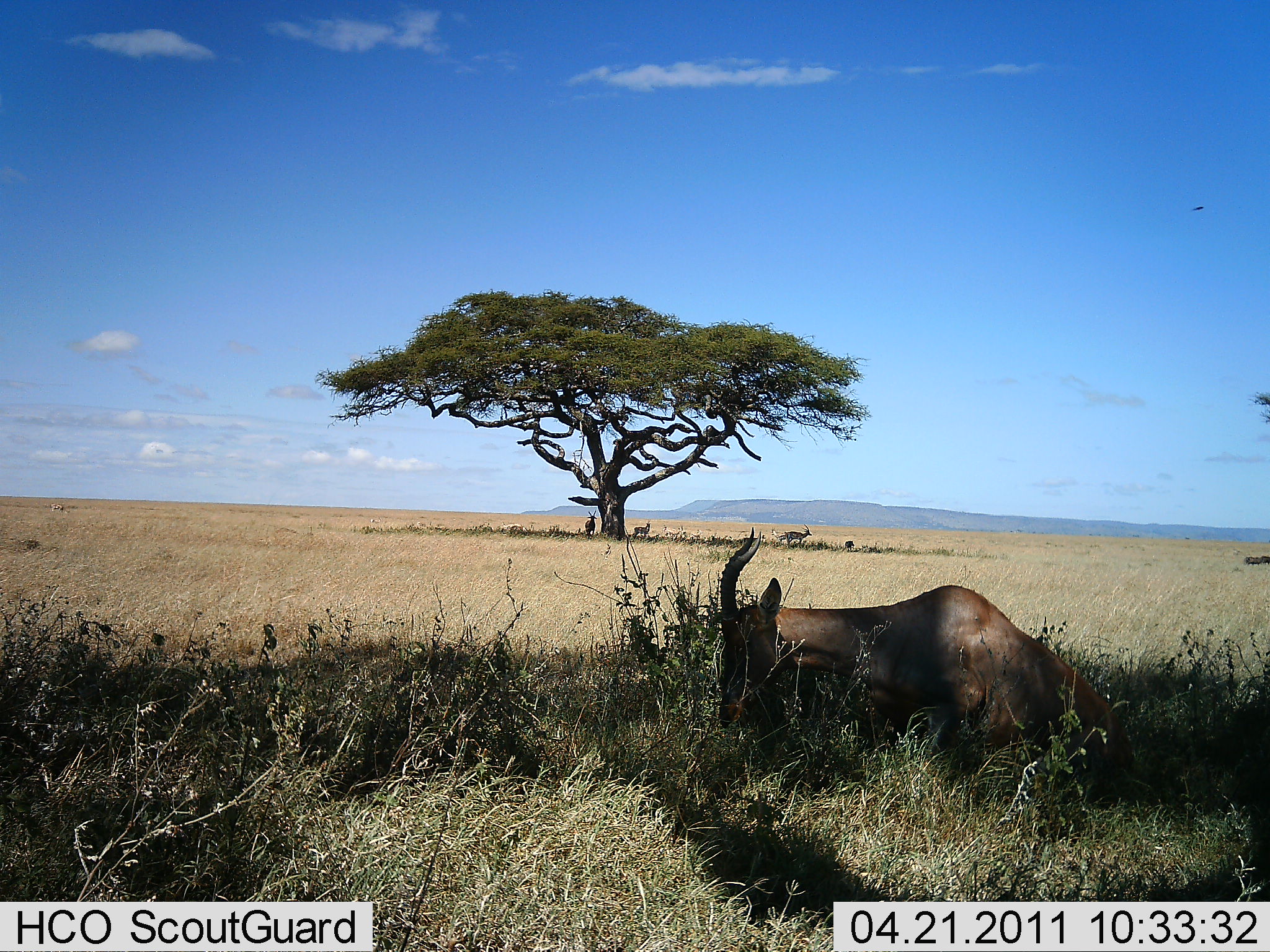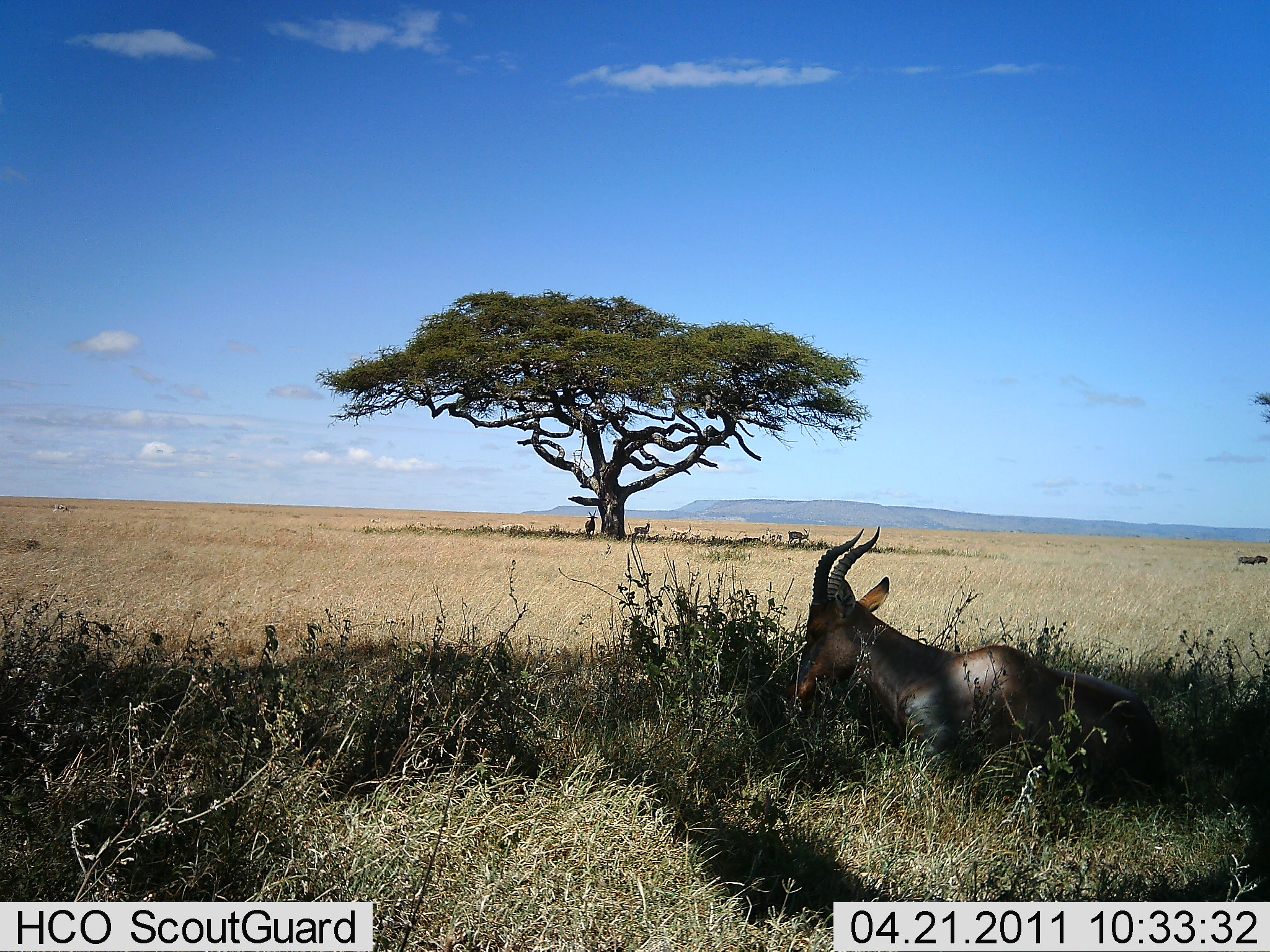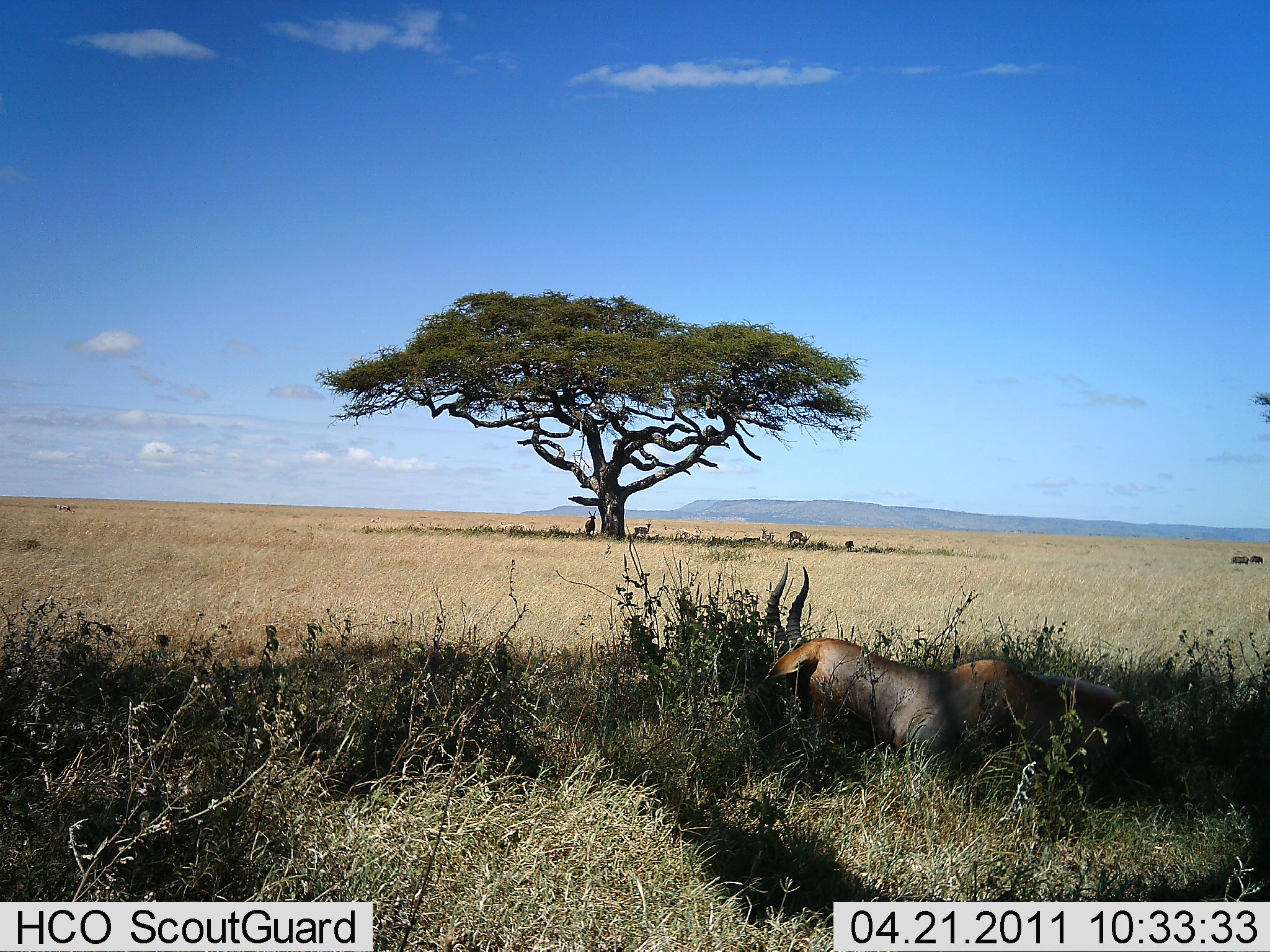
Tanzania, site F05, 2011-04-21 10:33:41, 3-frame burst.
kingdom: Animalia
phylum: Chordata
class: Mammalia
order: Artiodactyla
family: Bovidae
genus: Damaliscus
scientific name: Damaliscus lunatus jimela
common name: topi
Topi (Damaliscus lunatus jimela), count 1. Behavior (volunteer vote fractions): standing 17%, resting 50%, moving 33%, interacting 0%. Young present (vote fraction): 0%. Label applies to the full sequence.